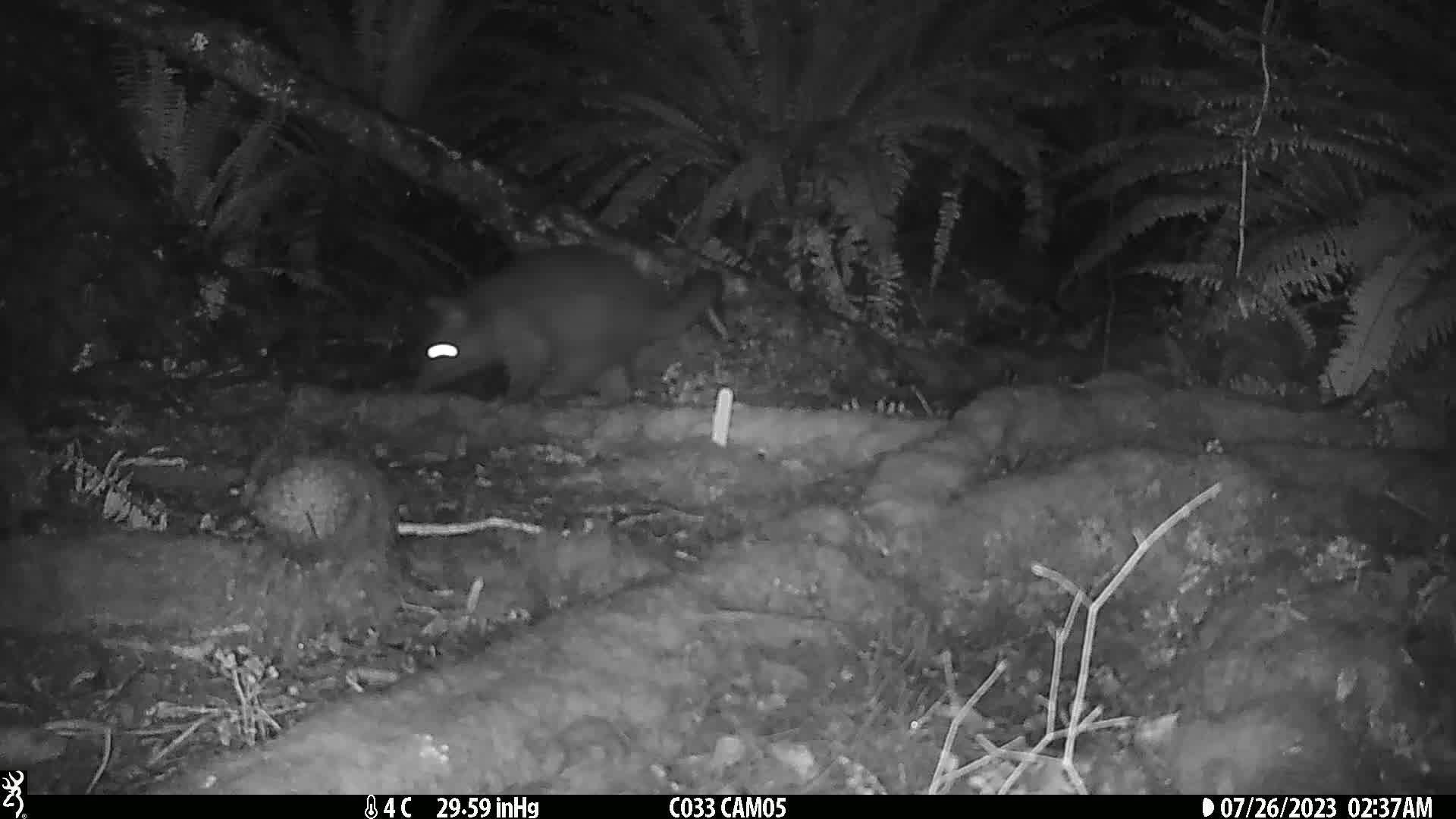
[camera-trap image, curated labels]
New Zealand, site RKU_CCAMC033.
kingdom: Animalia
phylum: Chordata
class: Mammalia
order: Diprotodontia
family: Phalangeridae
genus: Trichosurus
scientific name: Trichosurus vulpecula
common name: common brushtail possum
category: possum